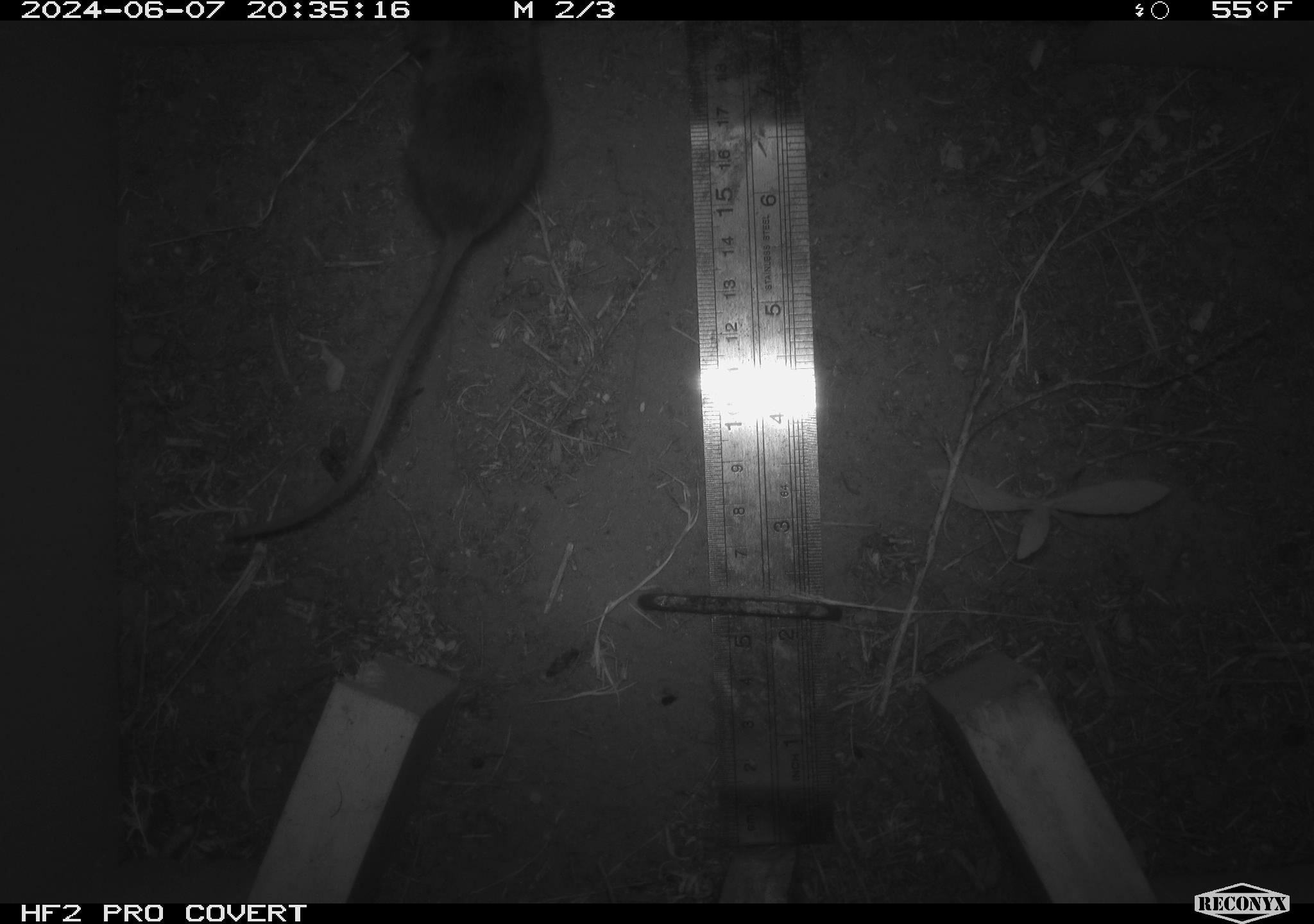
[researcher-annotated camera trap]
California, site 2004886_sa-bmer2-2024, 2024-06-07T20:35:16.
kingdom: Animalia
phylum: Chordata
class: Mammalia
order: Rodentia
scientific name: Rodentia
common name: mouse species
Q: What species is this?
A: Mouse species (Rodentia).